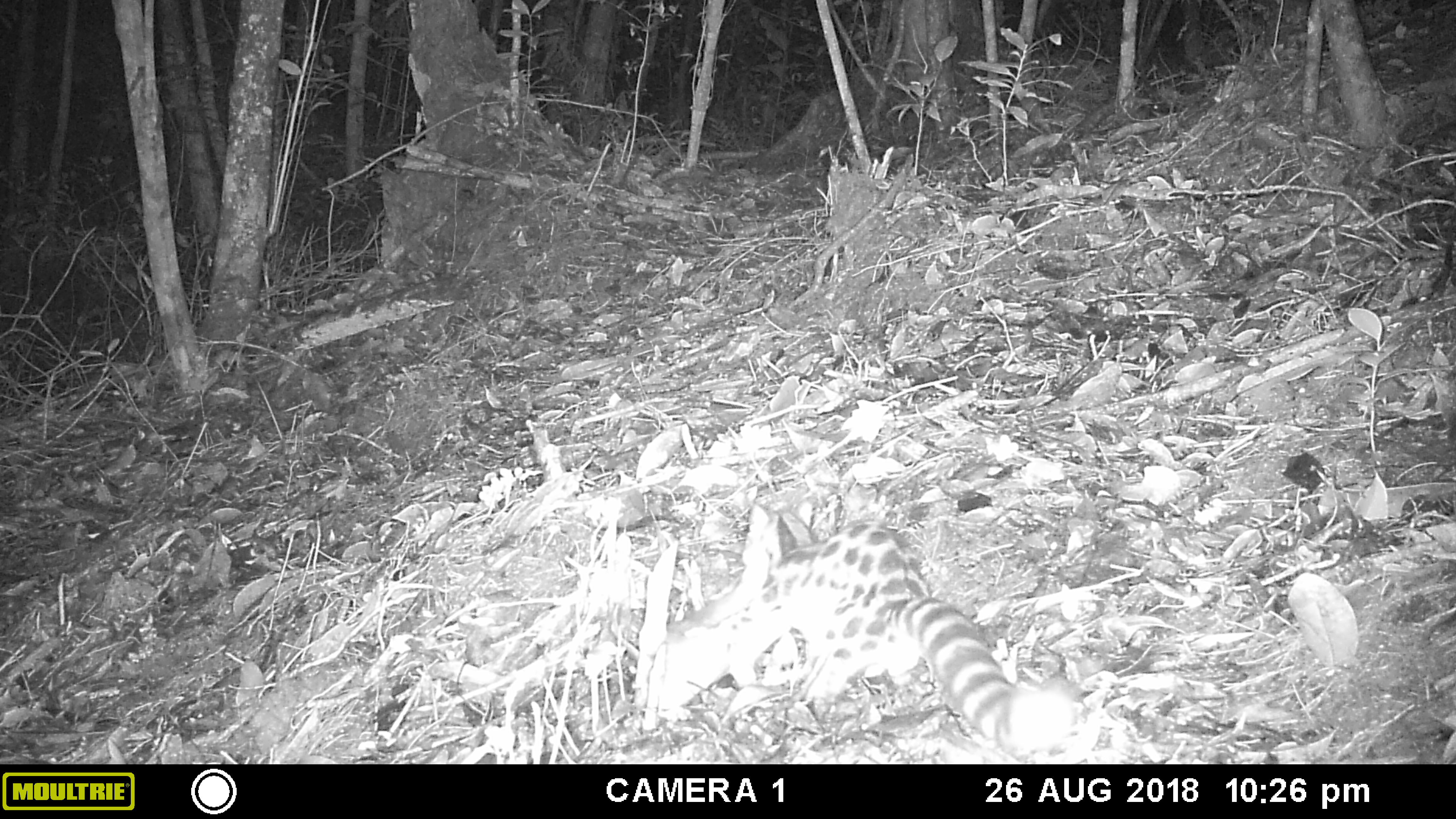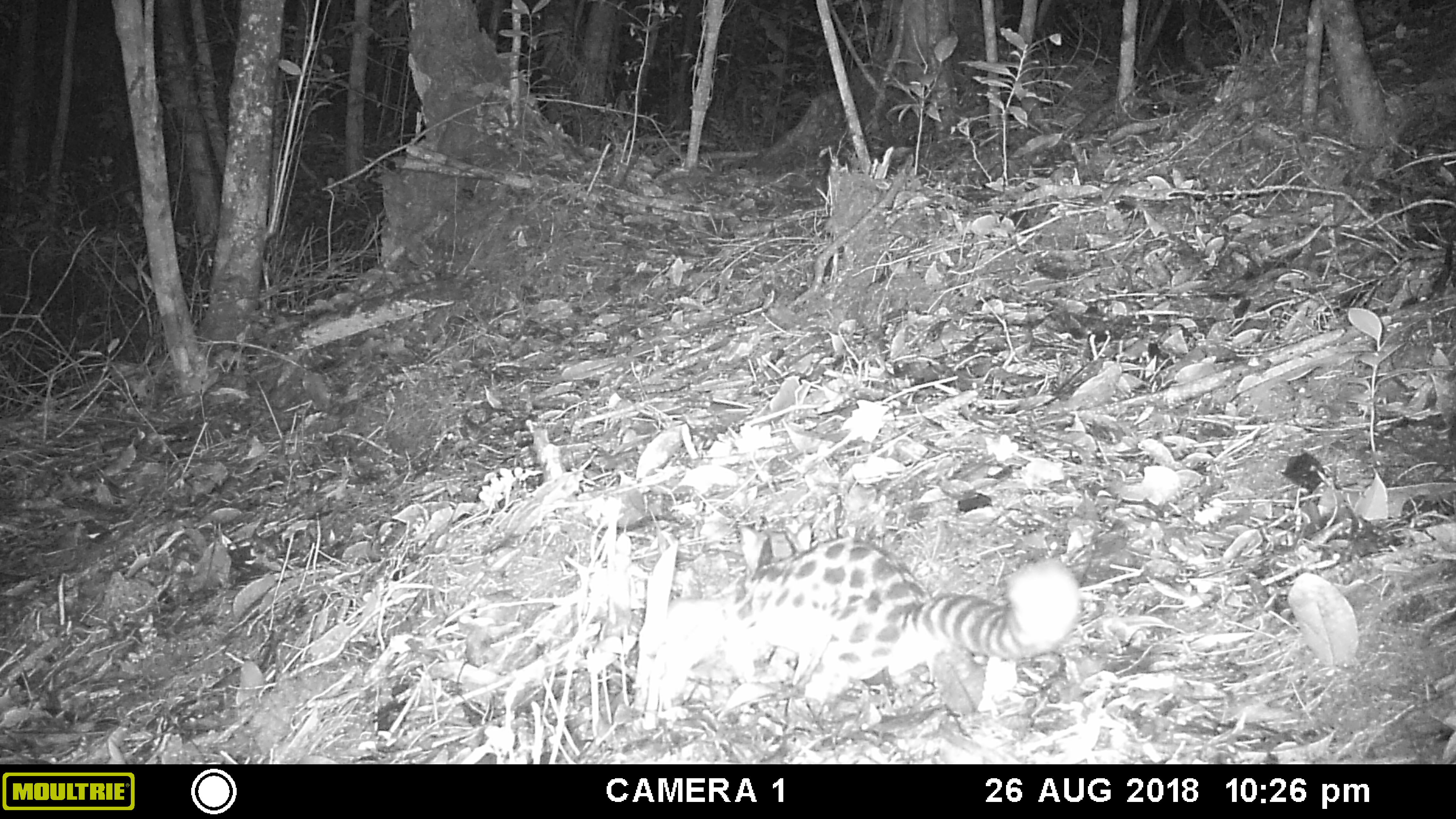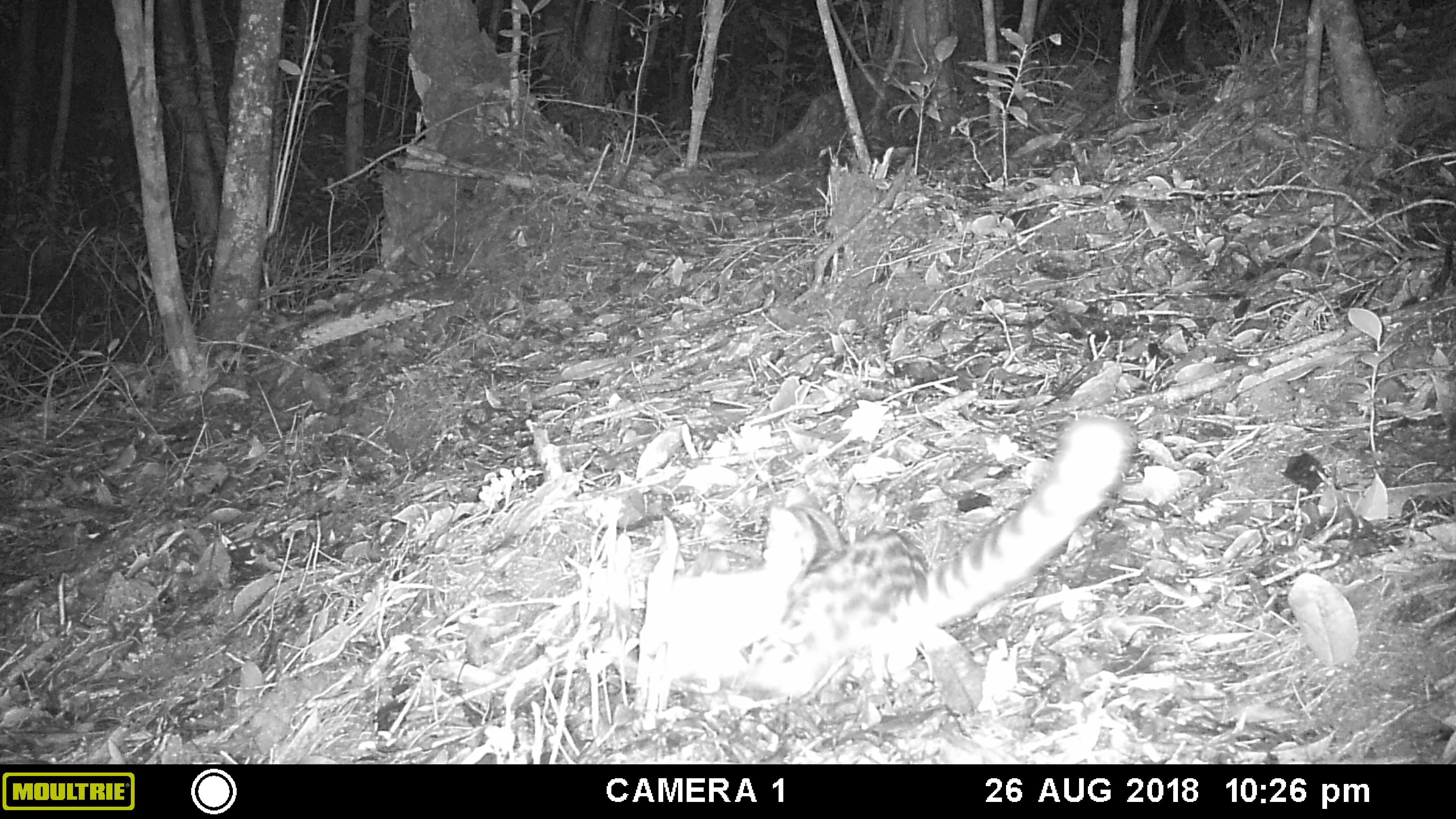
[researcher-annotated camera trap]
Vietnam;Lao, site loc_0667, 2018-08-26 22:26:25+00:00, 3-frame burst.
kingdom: Animalia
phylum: Chordata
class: Mammalia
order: Carnivora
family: Prionodontidae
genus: Prionodon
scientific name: Prionodon pardicolor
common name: spotted linsang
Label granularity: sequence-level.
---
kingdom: Animalia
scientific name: Animalia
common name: animal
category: unidentified animal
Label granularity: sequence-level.